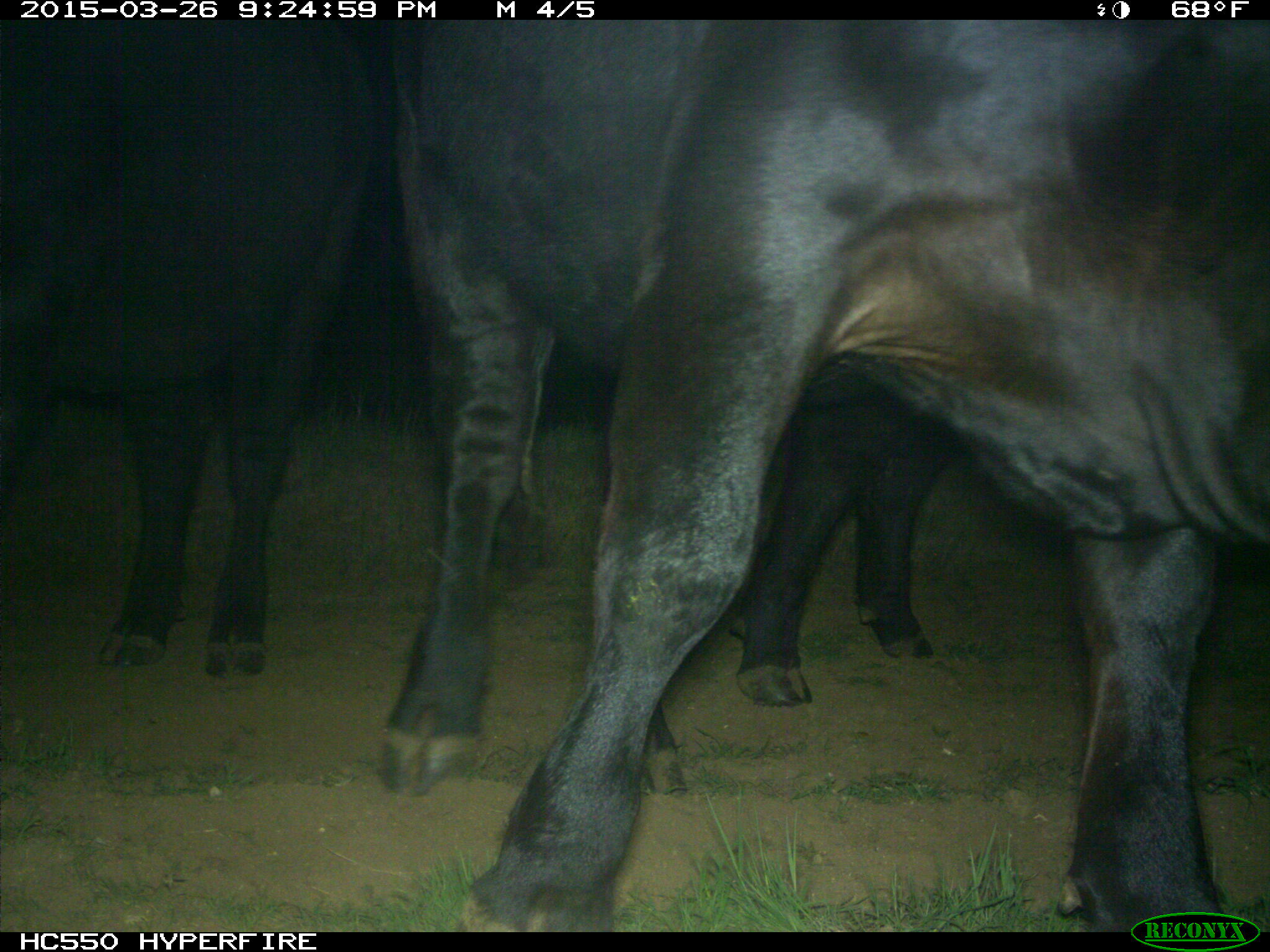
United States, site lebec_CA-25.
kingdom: Animalia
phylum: Chordata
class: Mammalia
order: Artiodactyla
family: Bovidae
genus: Bos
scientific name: Bos taurus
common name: domestic cow